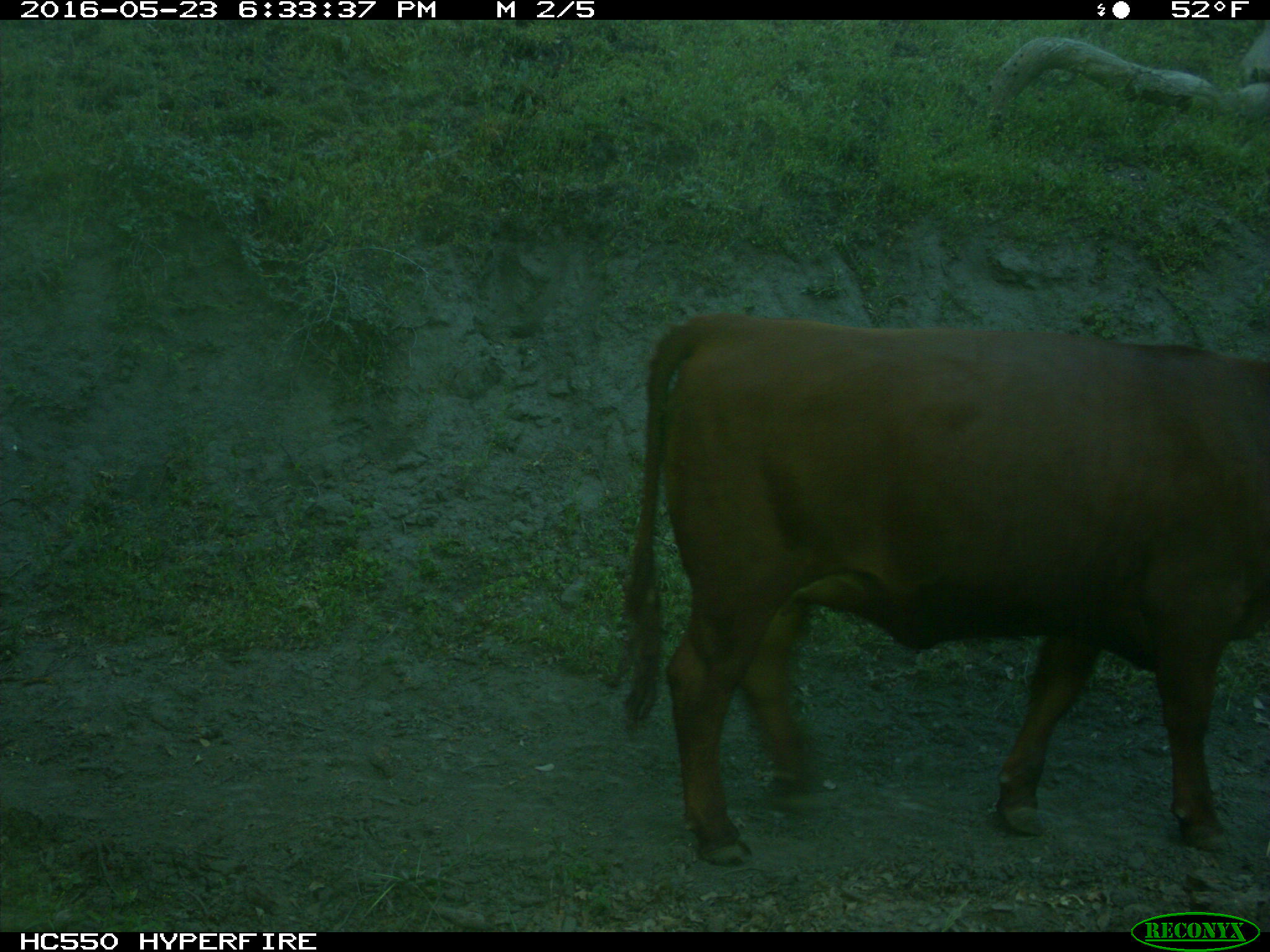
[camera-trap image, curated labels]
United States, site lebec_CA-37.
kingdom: Animalia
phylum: Chordata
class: Mammalia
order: Artiodactyla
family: Bovidae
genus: Bos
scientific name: Bos taurus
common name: domestic cow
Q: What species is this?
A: Bos taurus (domestic cow).